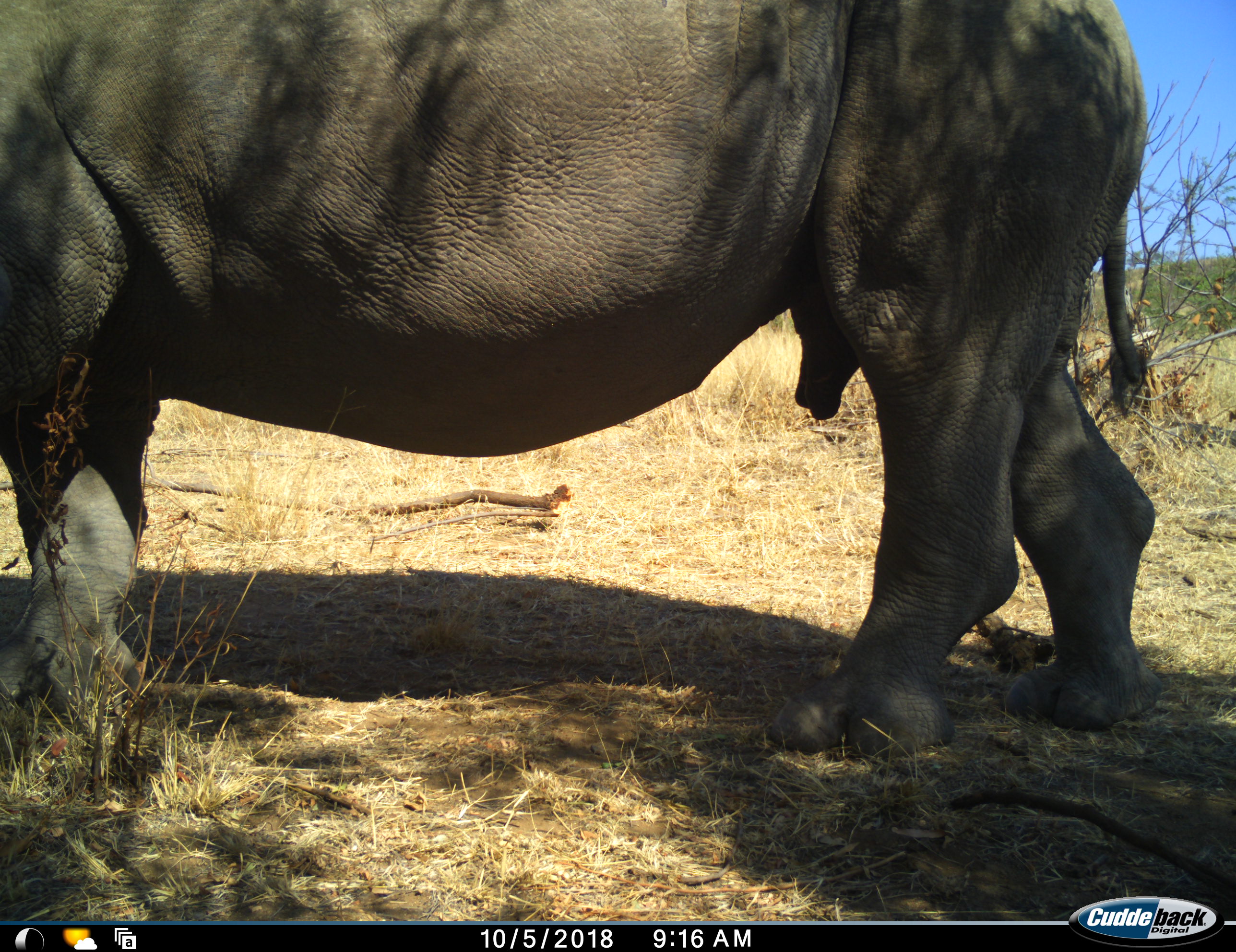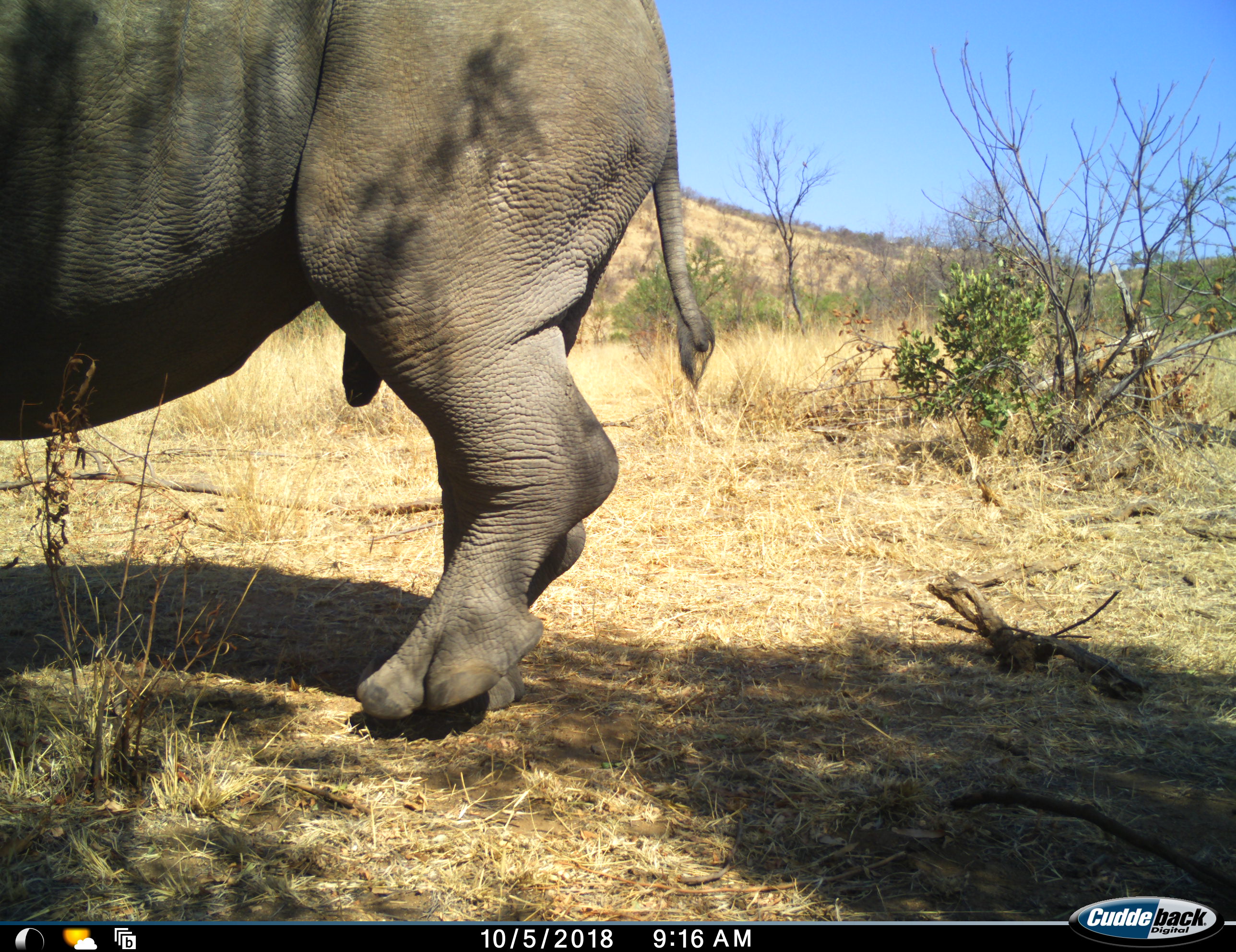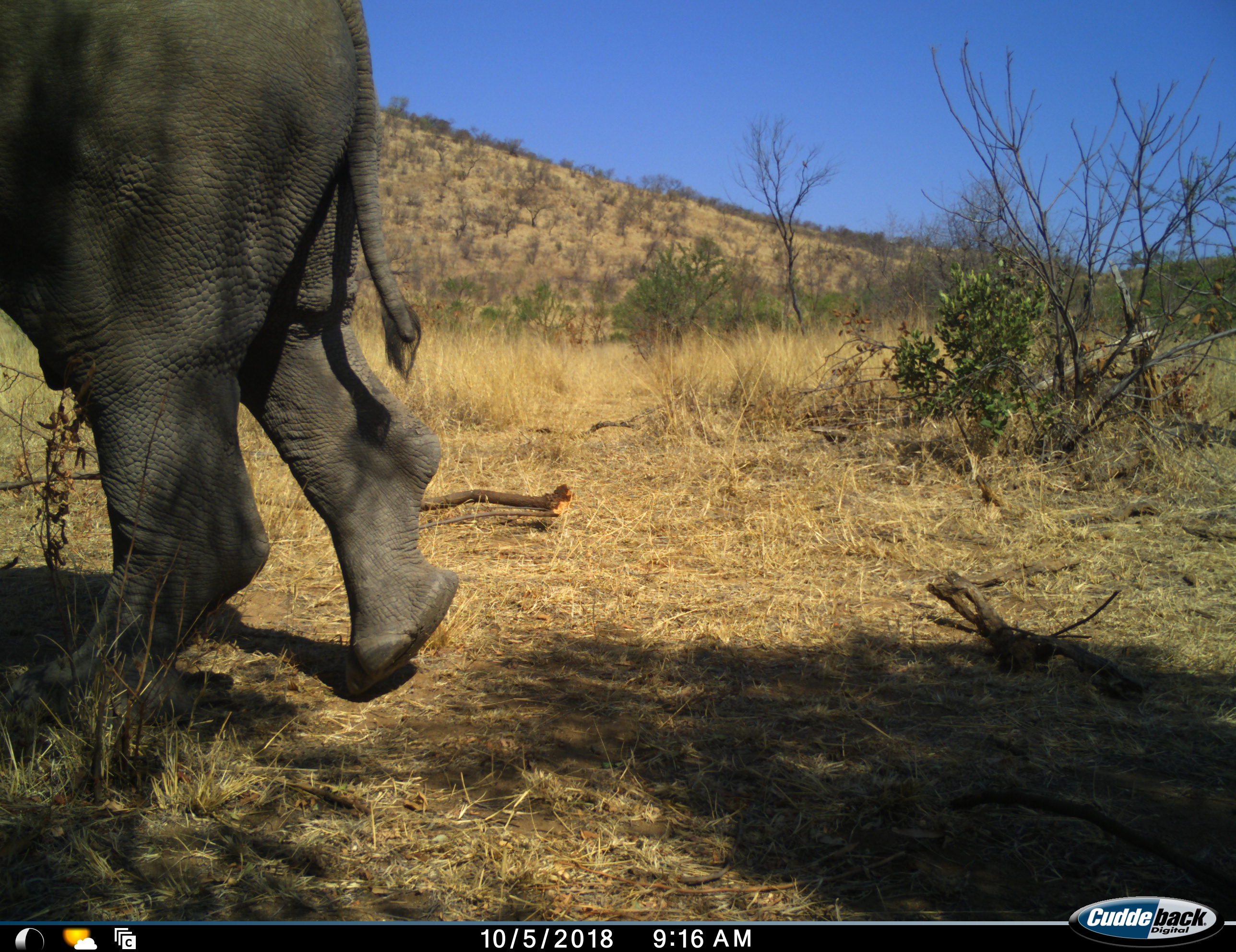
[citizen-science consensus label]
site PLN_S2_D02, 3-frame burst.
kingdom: Animalia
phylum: Chordata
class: Mammalia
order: Perissodactyla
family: Rhinocerotidae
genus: Diceros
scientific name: Diceros bicornis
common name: black rhinoceros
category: rhinocerosblack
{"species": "rhinocerosblack (black rhinoceros) (Diceros bicornis)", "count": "1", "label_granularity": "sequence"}